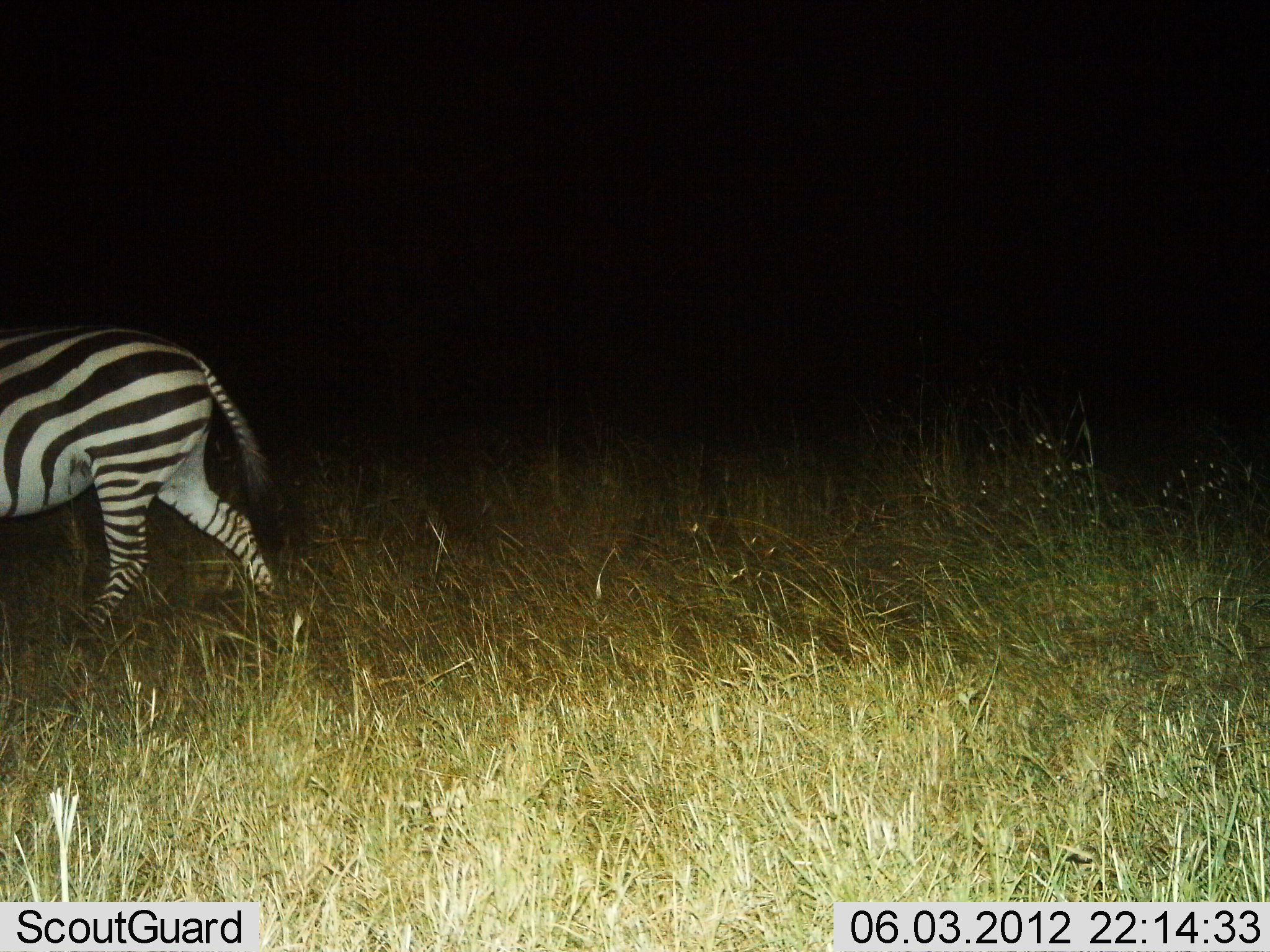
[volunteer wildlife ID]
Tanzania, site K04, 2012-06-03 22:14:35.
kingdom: Animalia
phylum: Chordata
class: Mammalia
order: Perissodactyla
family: Equidae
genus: Equus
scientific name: Equus quagga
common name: plains zebra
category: zebra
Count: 1.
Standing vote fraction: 20%.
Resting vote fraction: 0%.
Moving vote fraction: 90%.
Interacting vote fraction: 0%.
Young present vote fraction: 0%.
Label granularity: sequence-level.